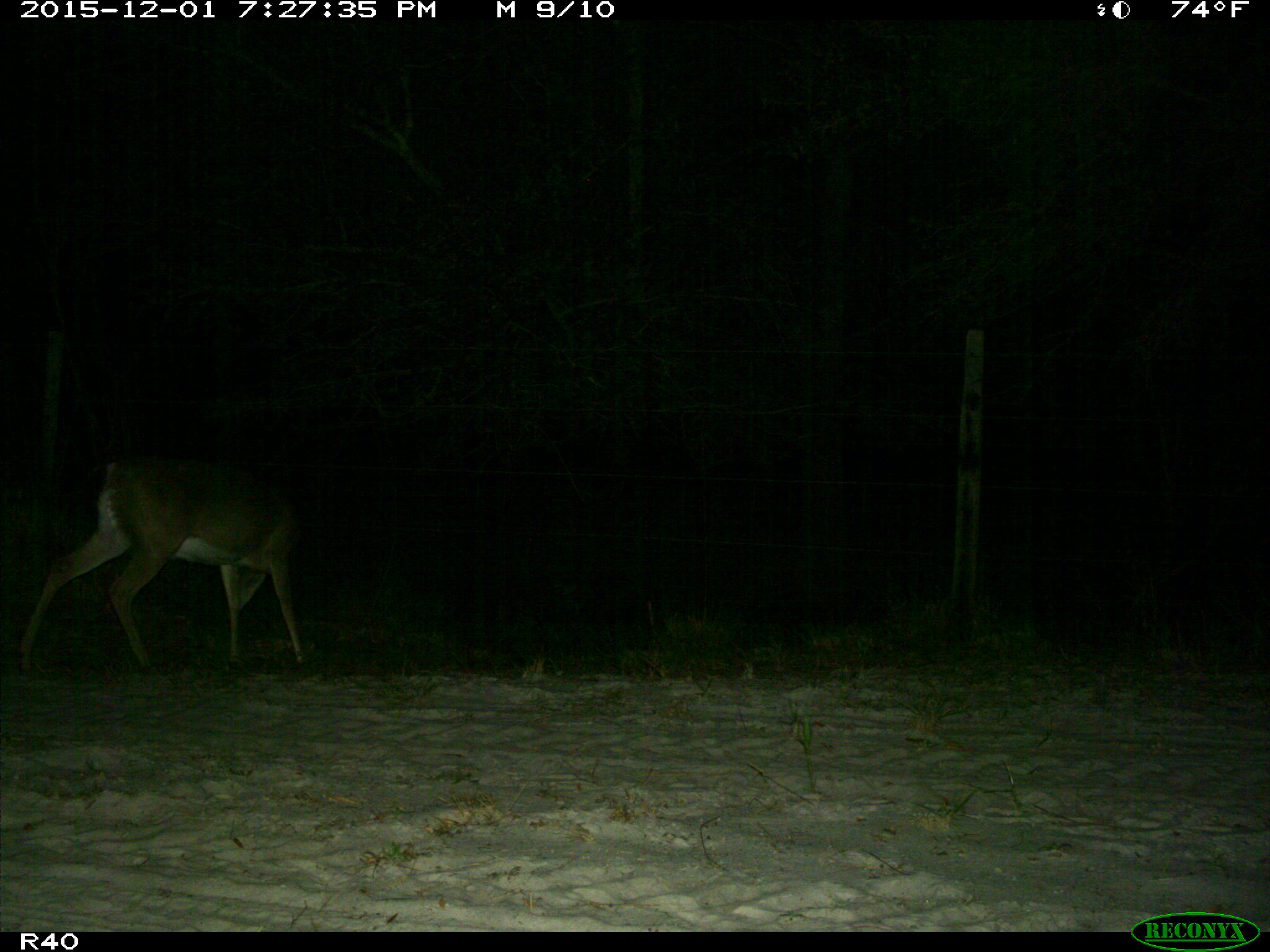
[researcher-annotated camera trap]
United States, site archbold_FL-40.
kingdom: Animalia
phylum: Chordata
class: Mammalia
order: Artiodactyla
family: Cervidae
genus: Odocoileus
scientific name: Odocoileus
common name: deer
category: unidentified deer